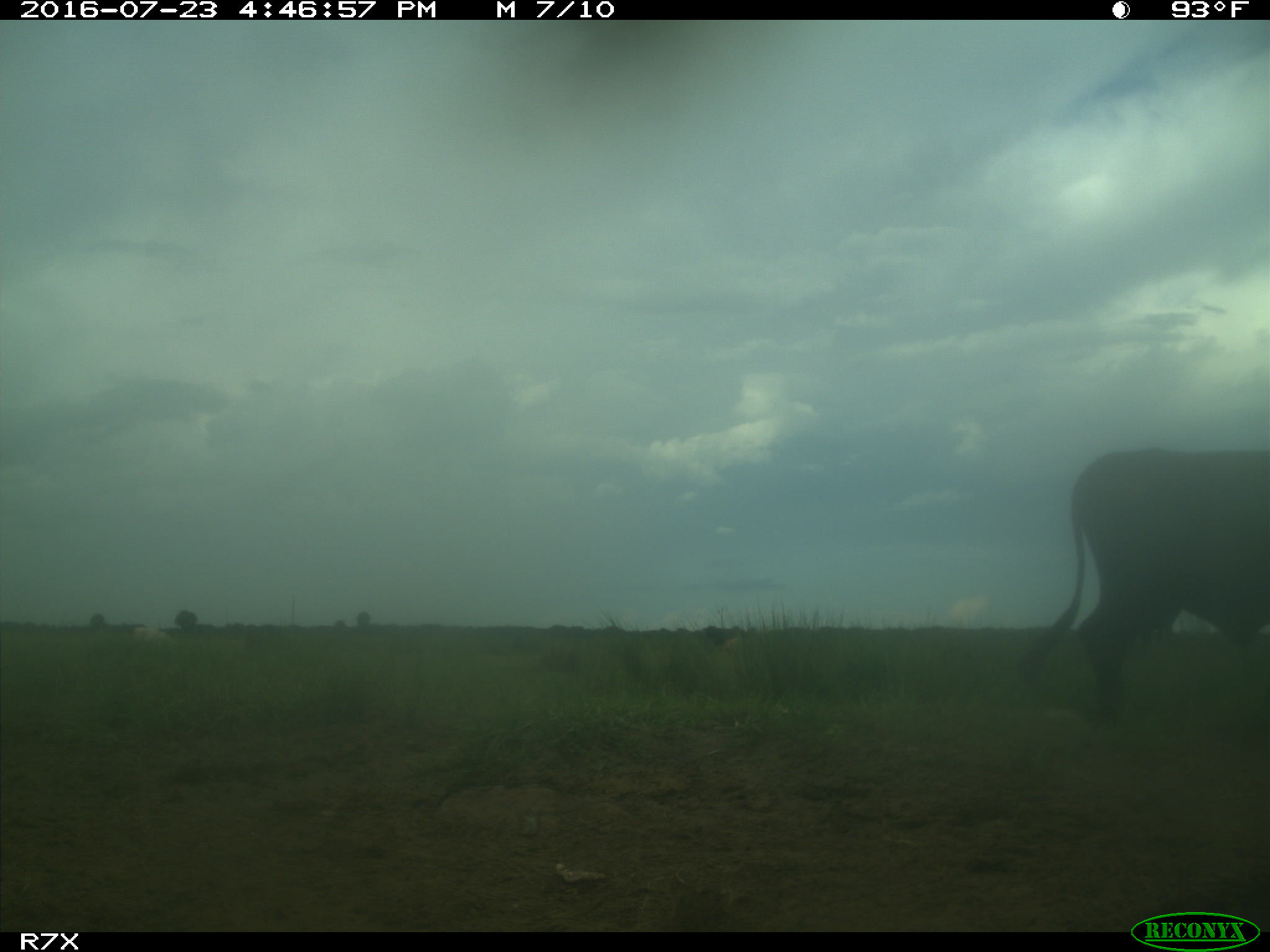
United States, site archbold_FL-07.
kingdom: Animalia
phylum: Chordata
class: Mammalia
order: Artiodactyla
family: Bovidae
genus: Bos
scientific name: Bos taurus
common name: domestic cow